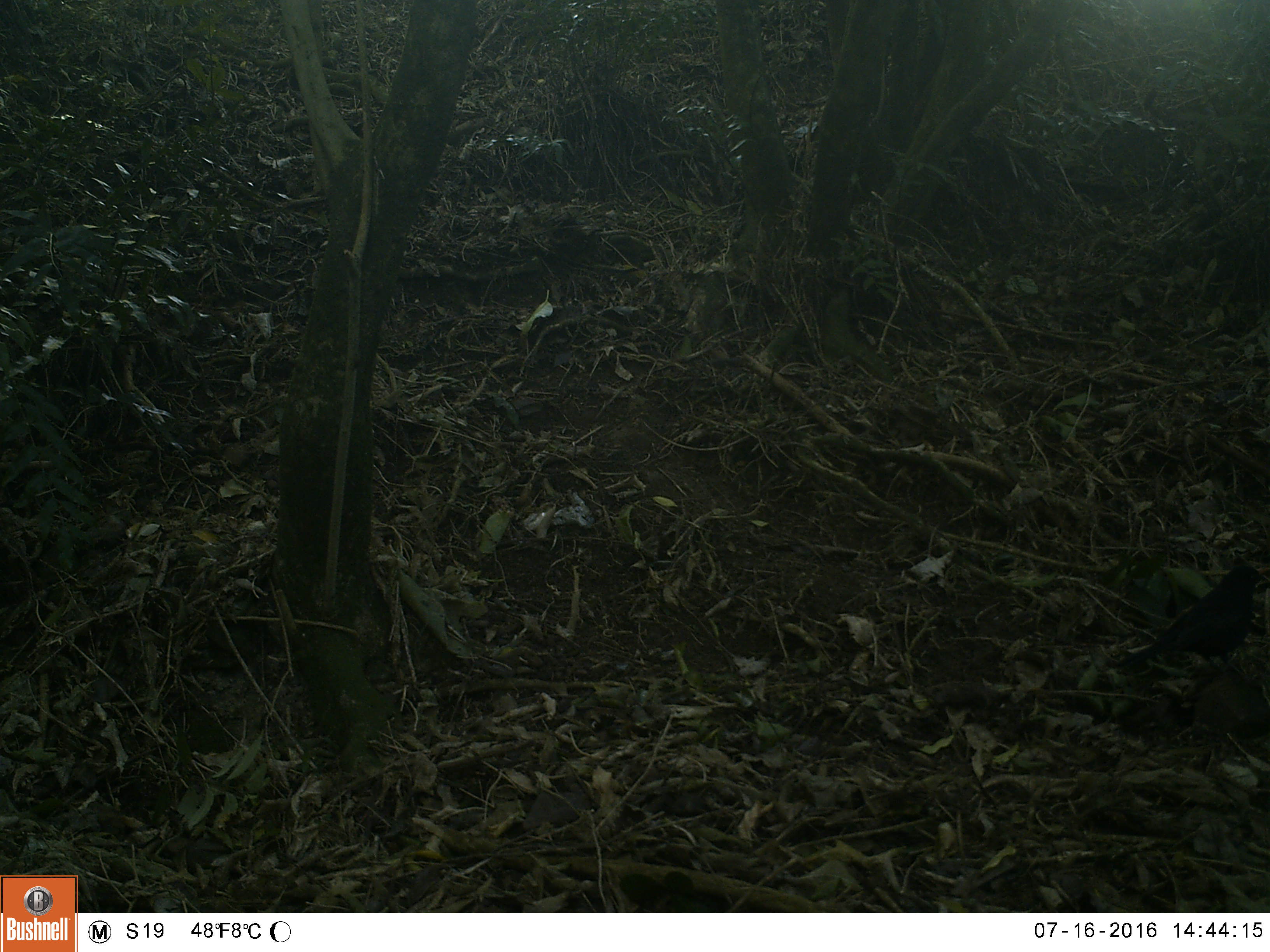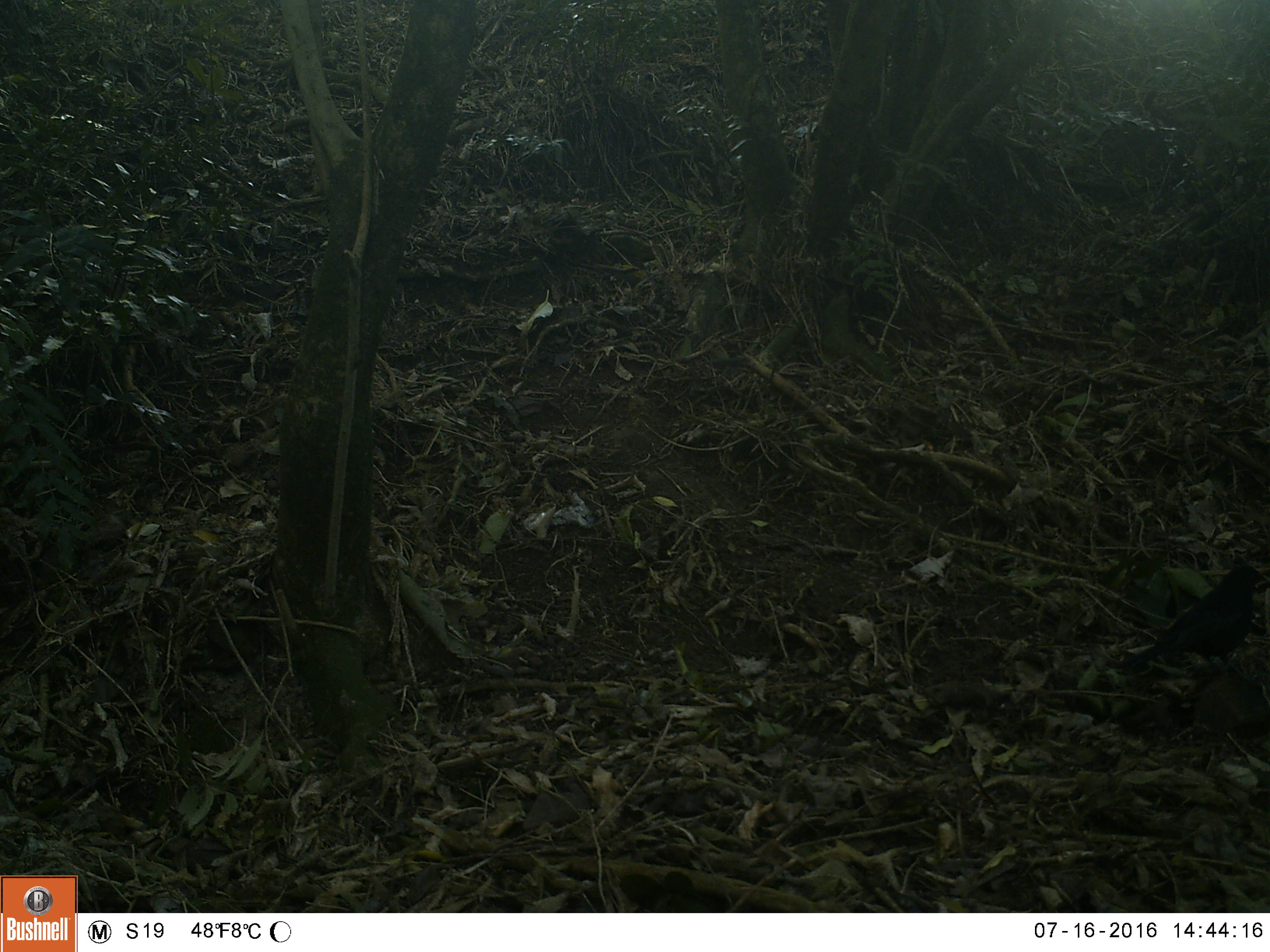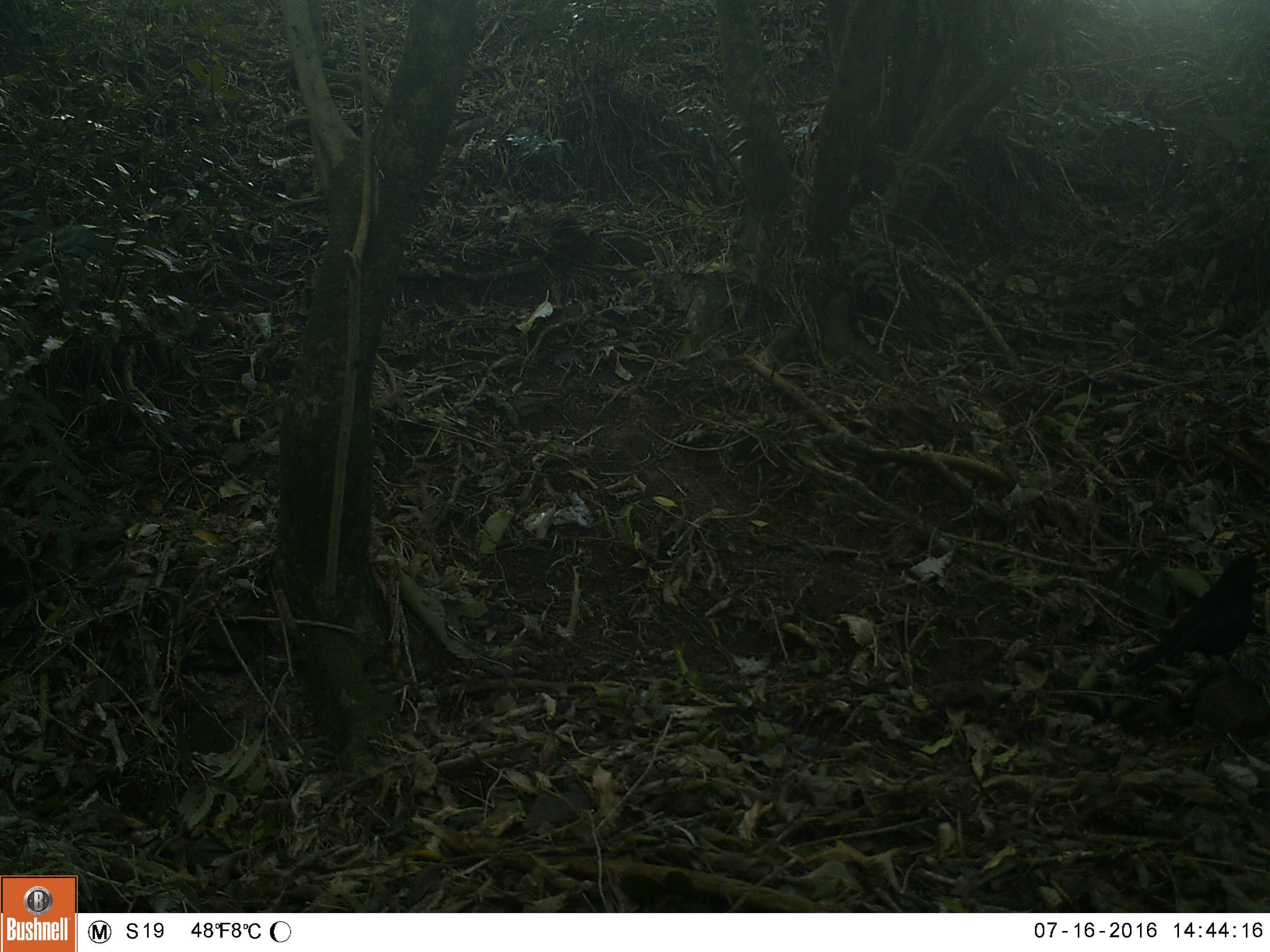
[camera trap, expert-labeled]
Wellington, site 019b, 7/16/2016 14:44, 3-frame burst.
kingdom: Animalia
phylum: Chordata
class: Aves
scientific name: Aves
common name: bird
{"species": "bird (Aves)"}